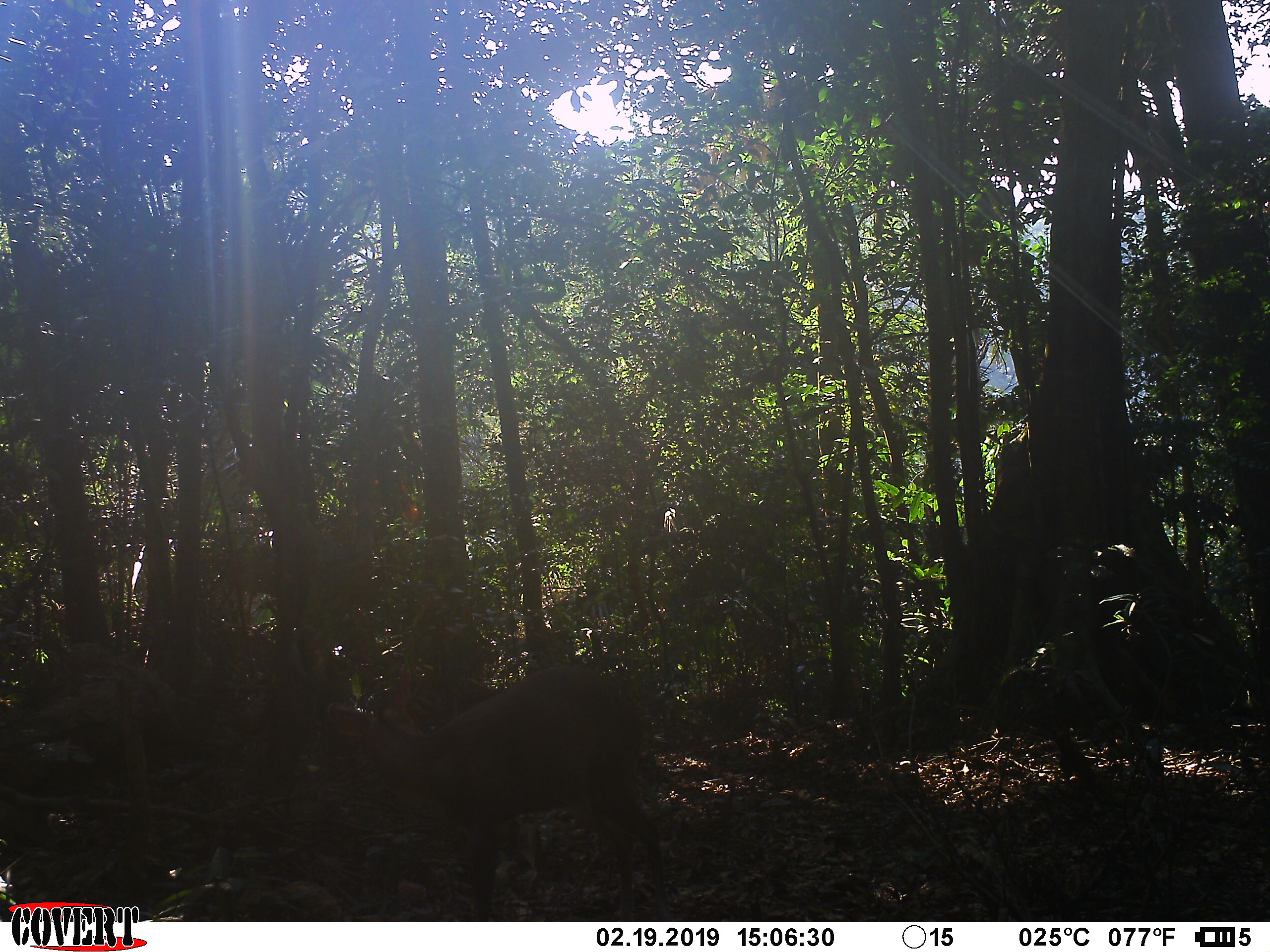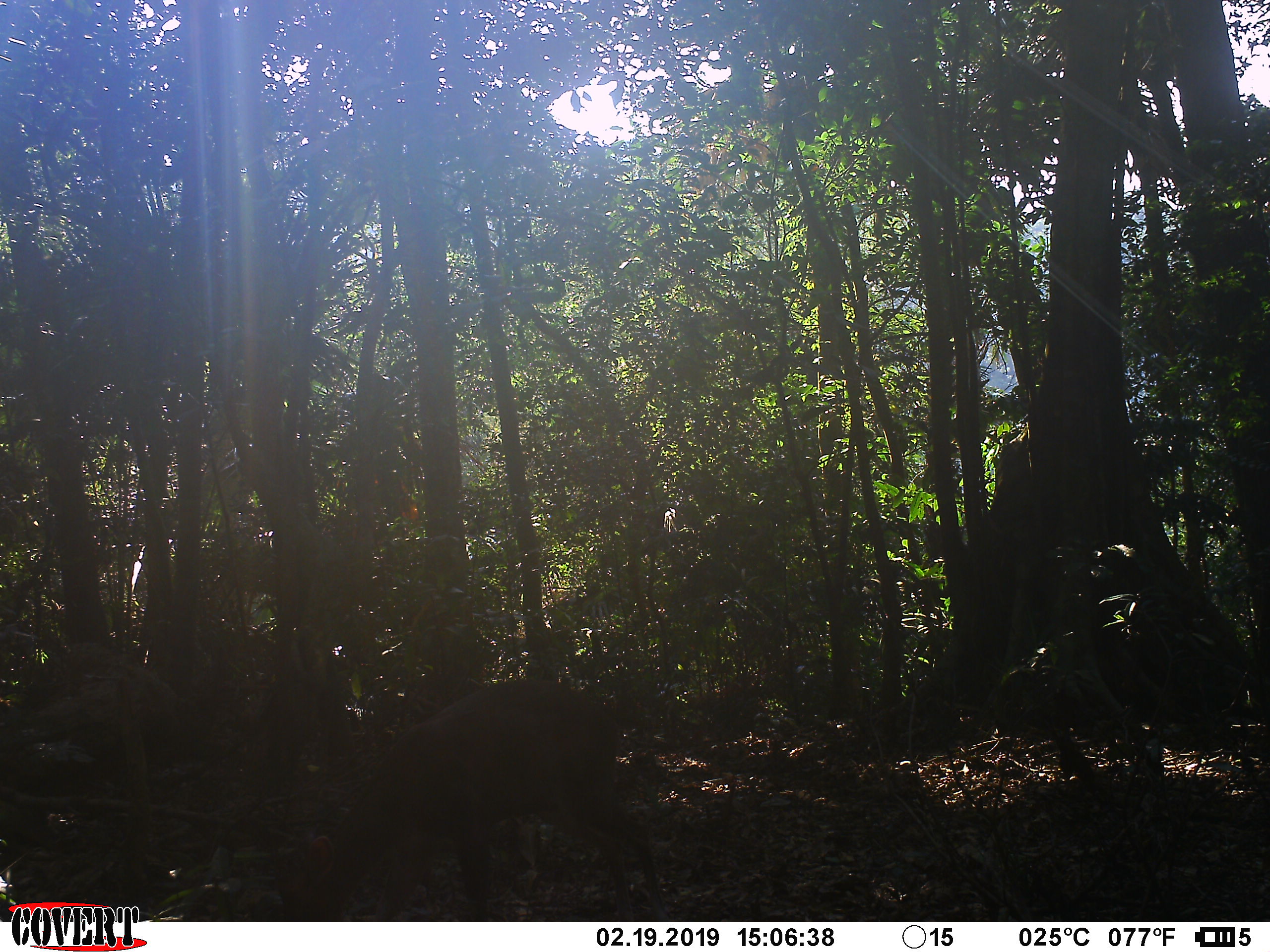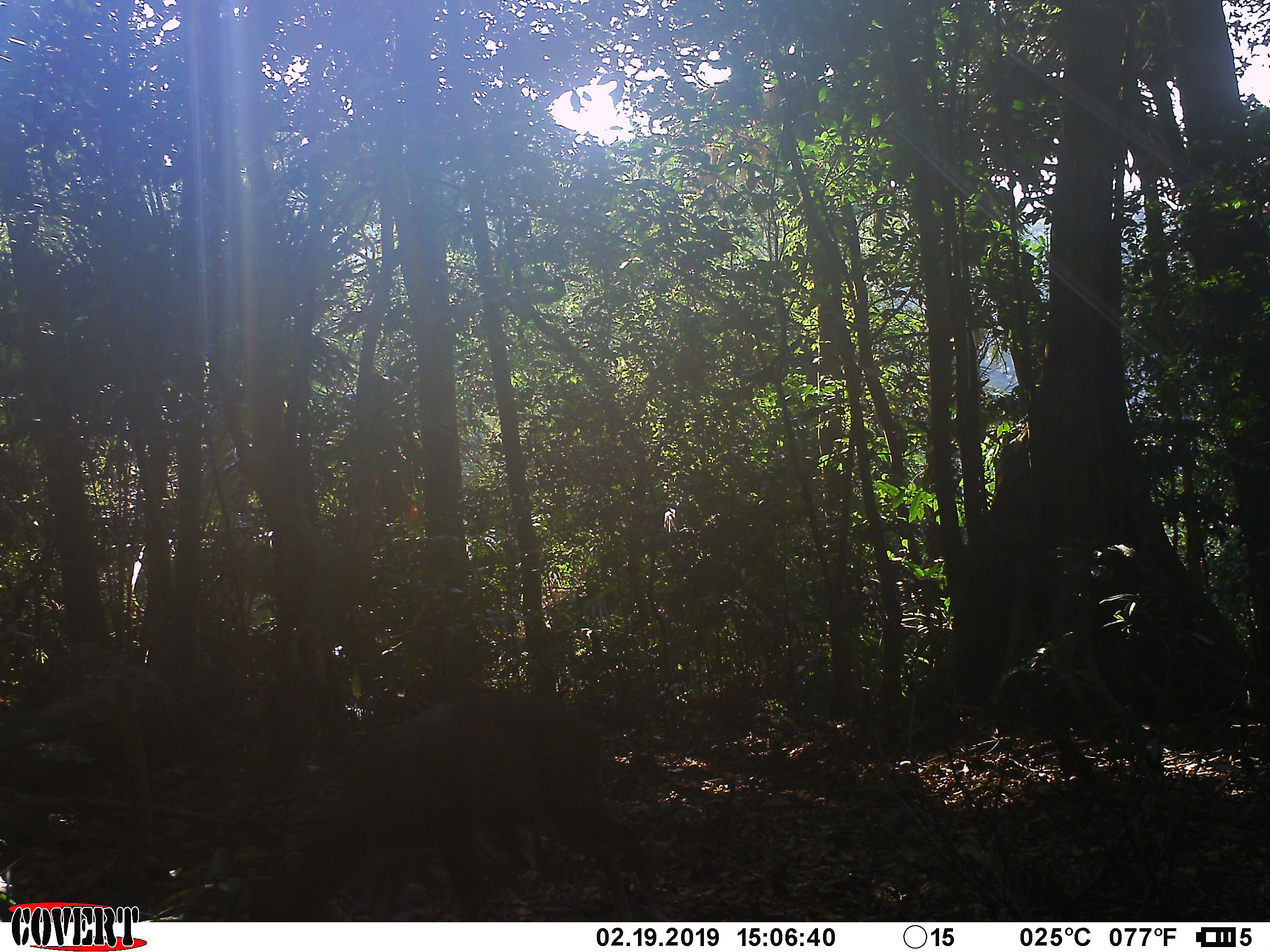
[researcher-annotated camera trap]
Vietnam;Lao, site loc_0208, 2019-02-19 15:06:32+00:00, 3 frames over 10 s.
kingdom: Animalia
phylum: Chordata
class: Mammalia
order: Artiodactyla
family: Cervidae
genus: Muntiacus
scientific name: Muntiacus rooseveltorum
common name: roosevelt's muntjac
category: roosevelts muntjac group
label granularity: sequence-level